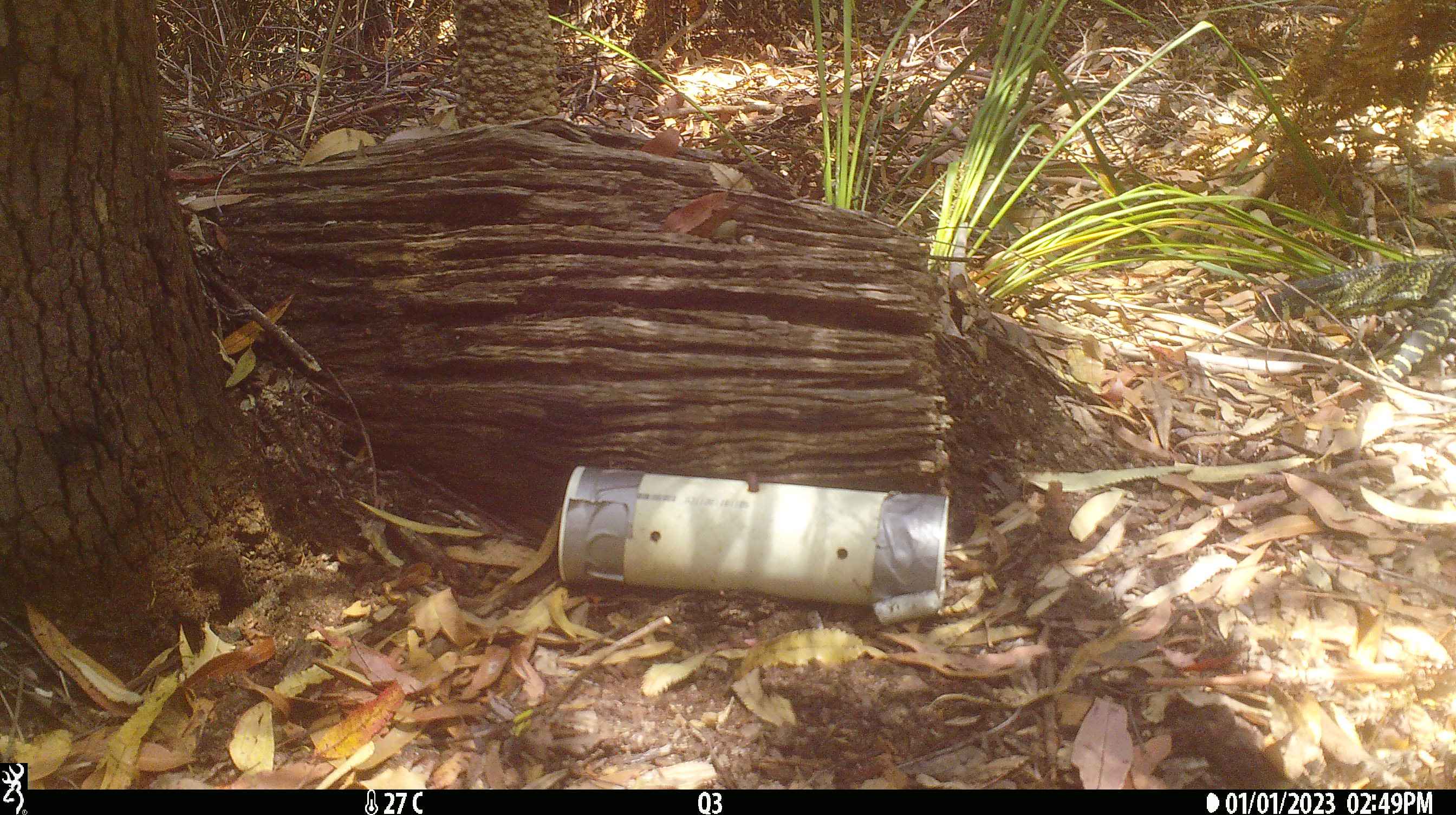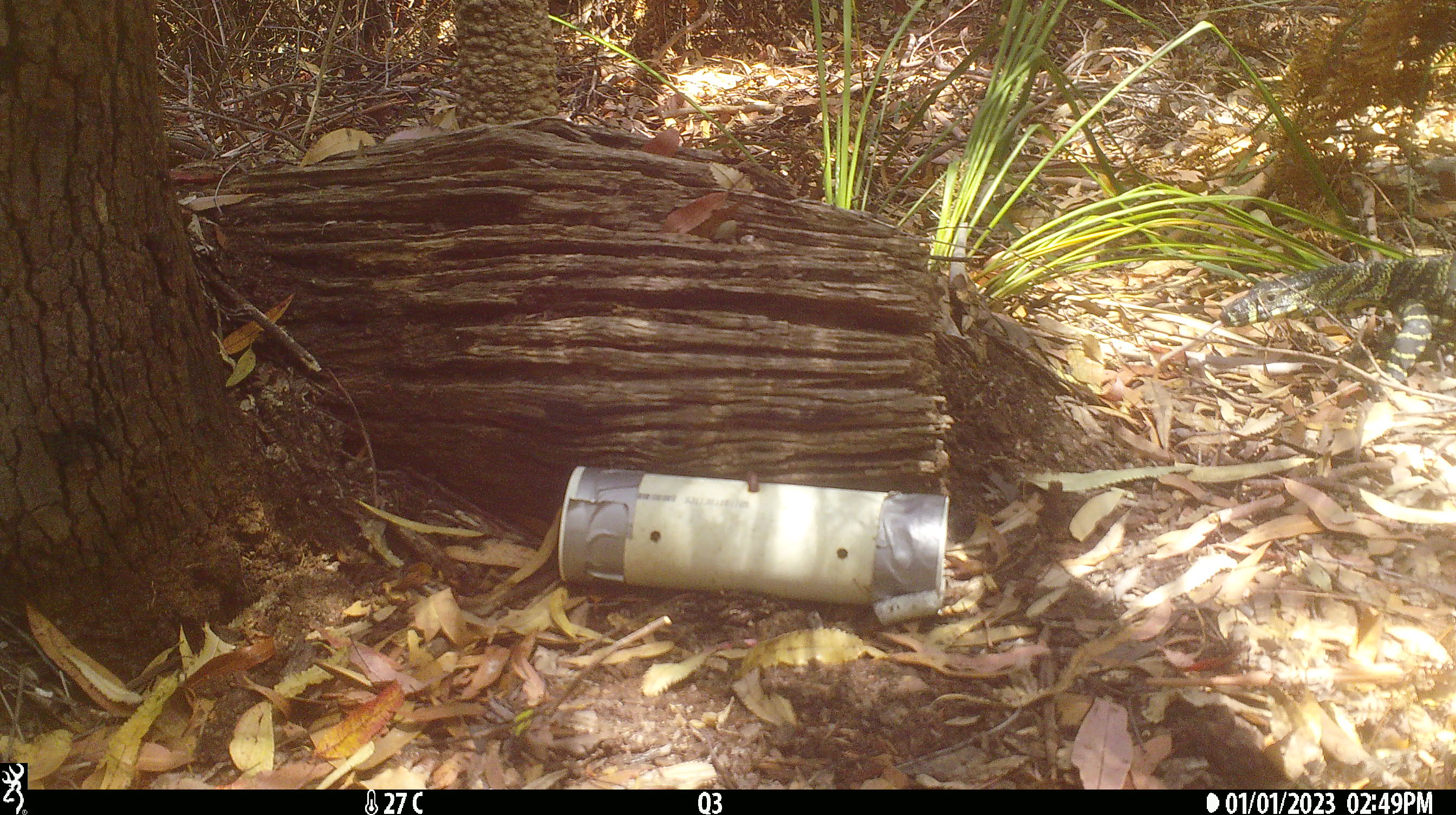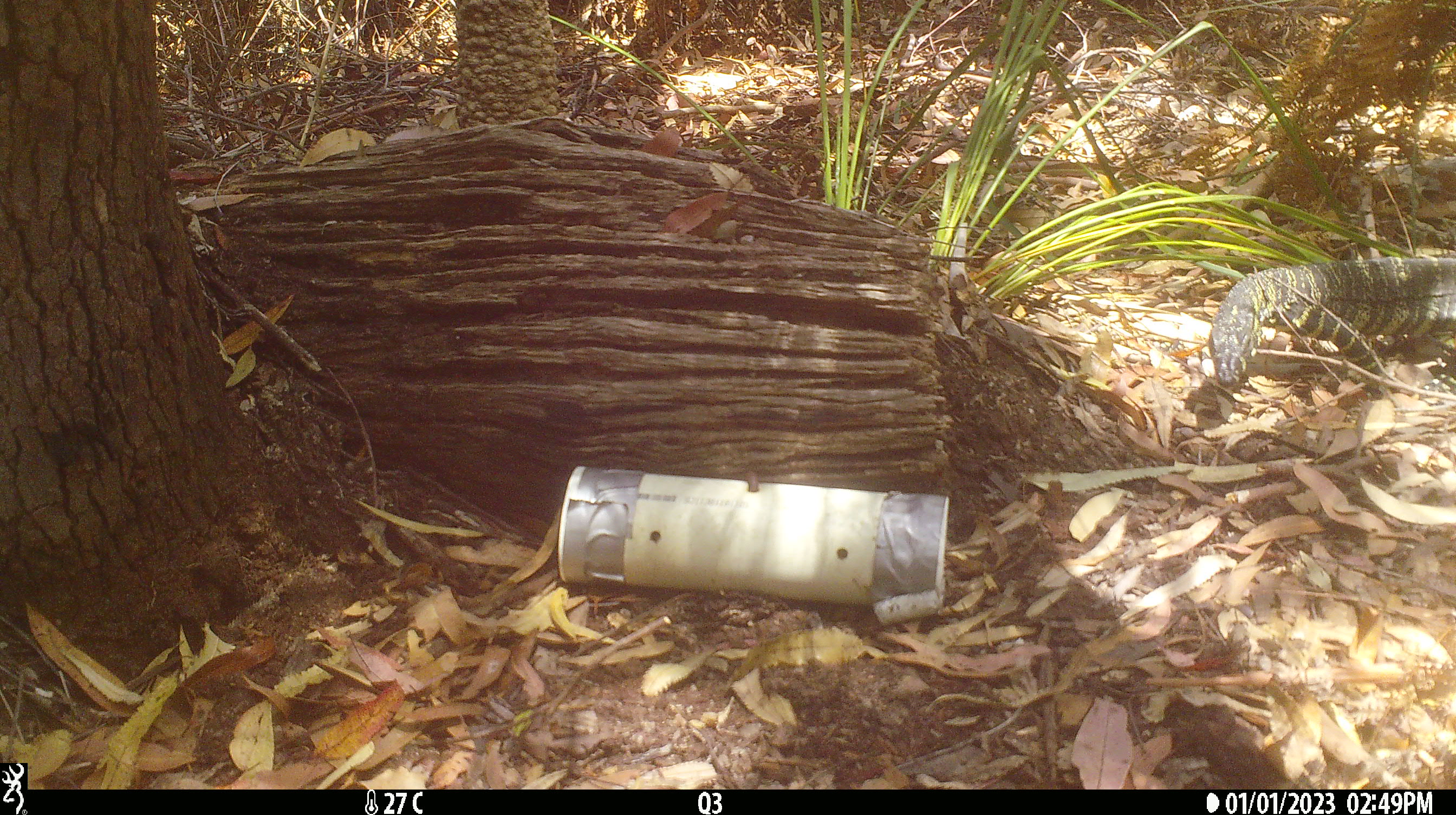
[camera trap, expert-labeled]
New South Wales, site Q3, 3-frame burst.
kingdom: Animalia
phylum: Chordata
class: Reptilia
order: Squamata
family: Varanidae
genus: Varanus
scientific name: Varanus varius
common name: lace monitor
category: goanna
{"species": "goanna (lace monitor) (Varanus varius)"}